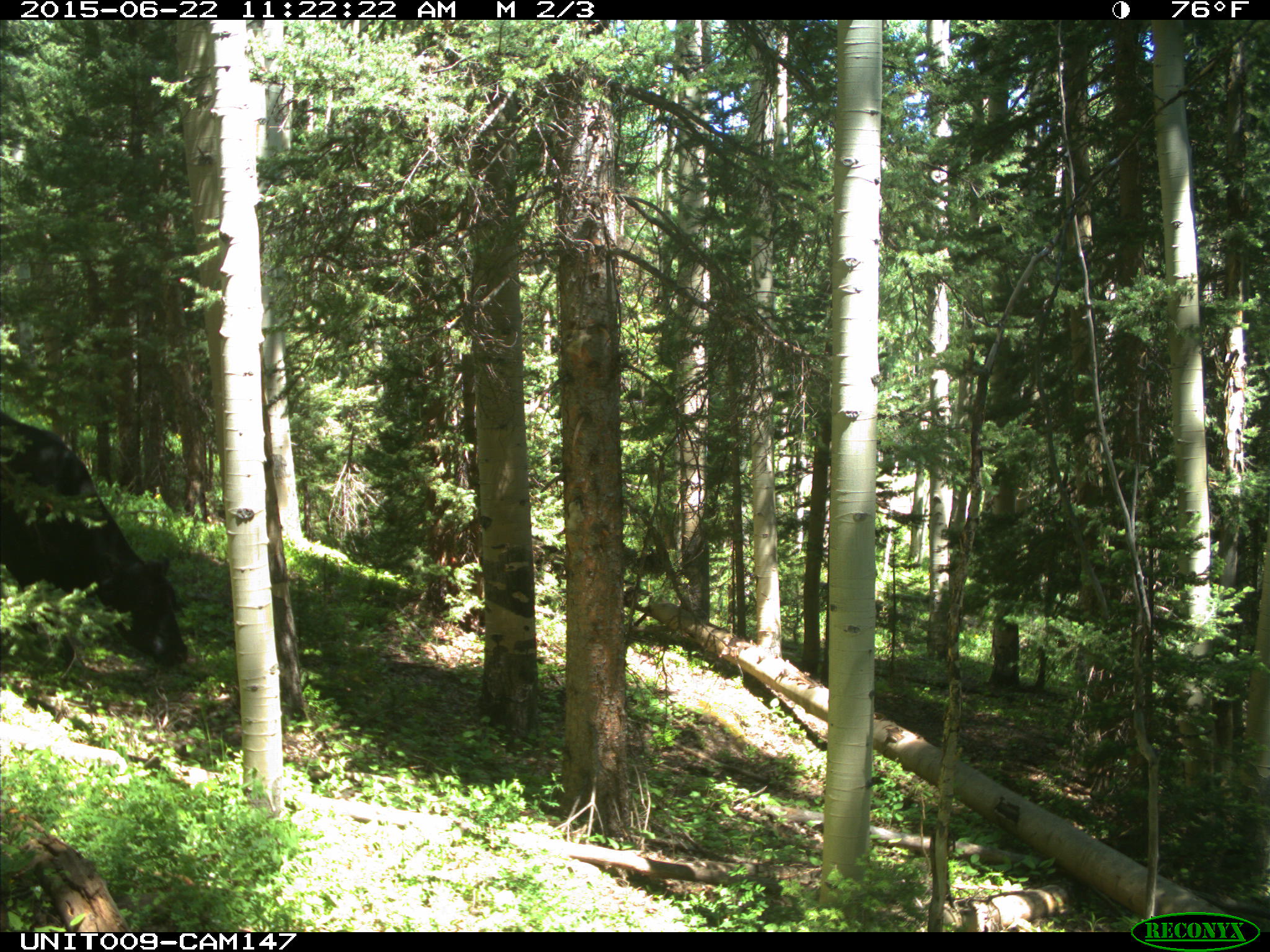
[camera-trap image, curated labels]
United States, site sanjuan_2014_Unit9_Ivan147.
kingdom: Animalia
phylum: Chordata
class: Mammalia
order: Artiodactyla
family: Bovidae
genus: Bos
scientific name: Bos taurus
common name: domestic cow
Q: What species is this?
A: Bos taurus (domestic cow).